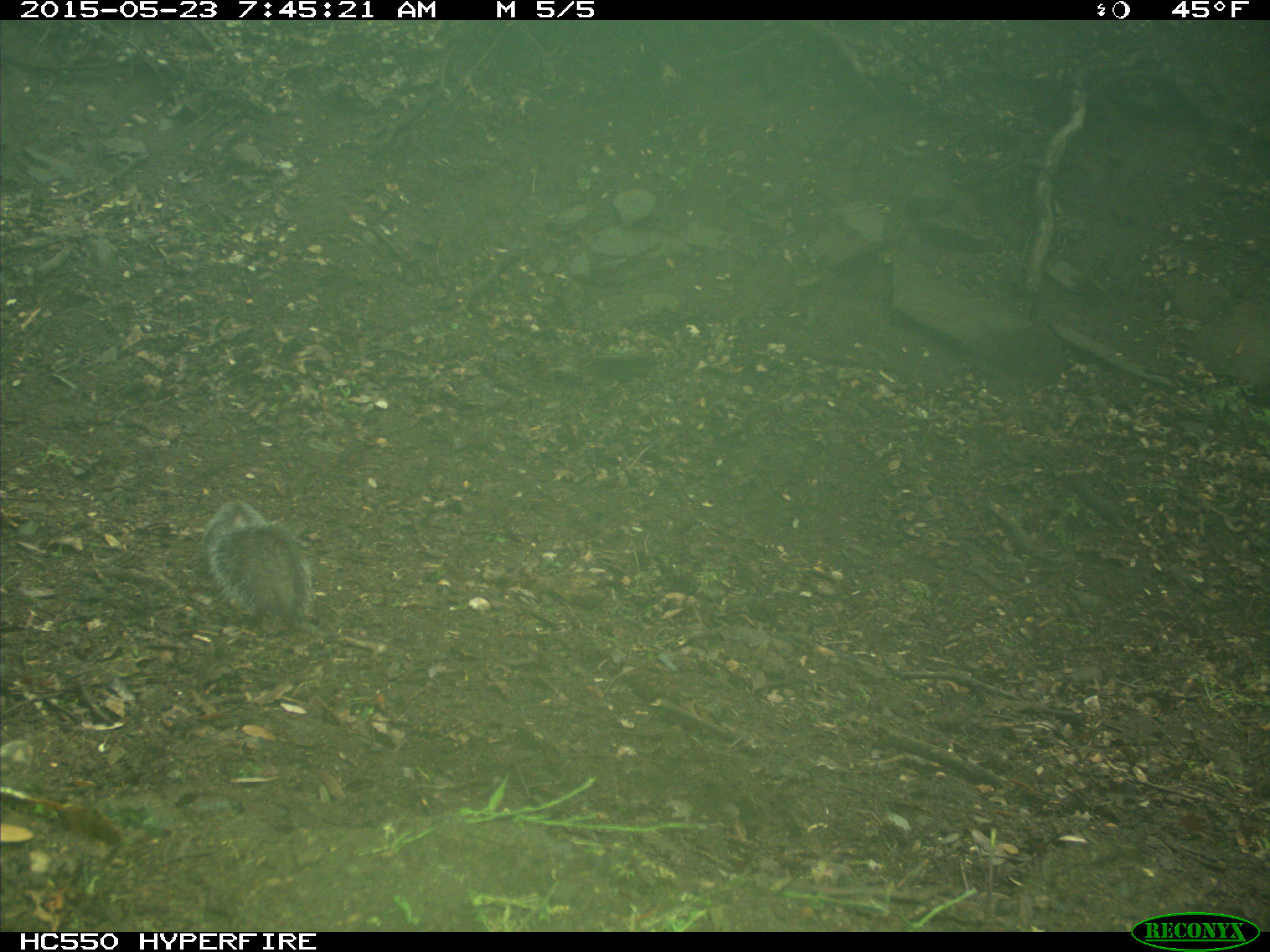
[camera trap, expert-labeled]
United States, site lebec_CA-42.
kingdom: Animalia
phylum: Chordata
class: Mammalia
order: Rodentia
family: Sciuridae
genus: Sciurus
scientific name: Sciurus carolinensis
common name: eastern gray squirrel